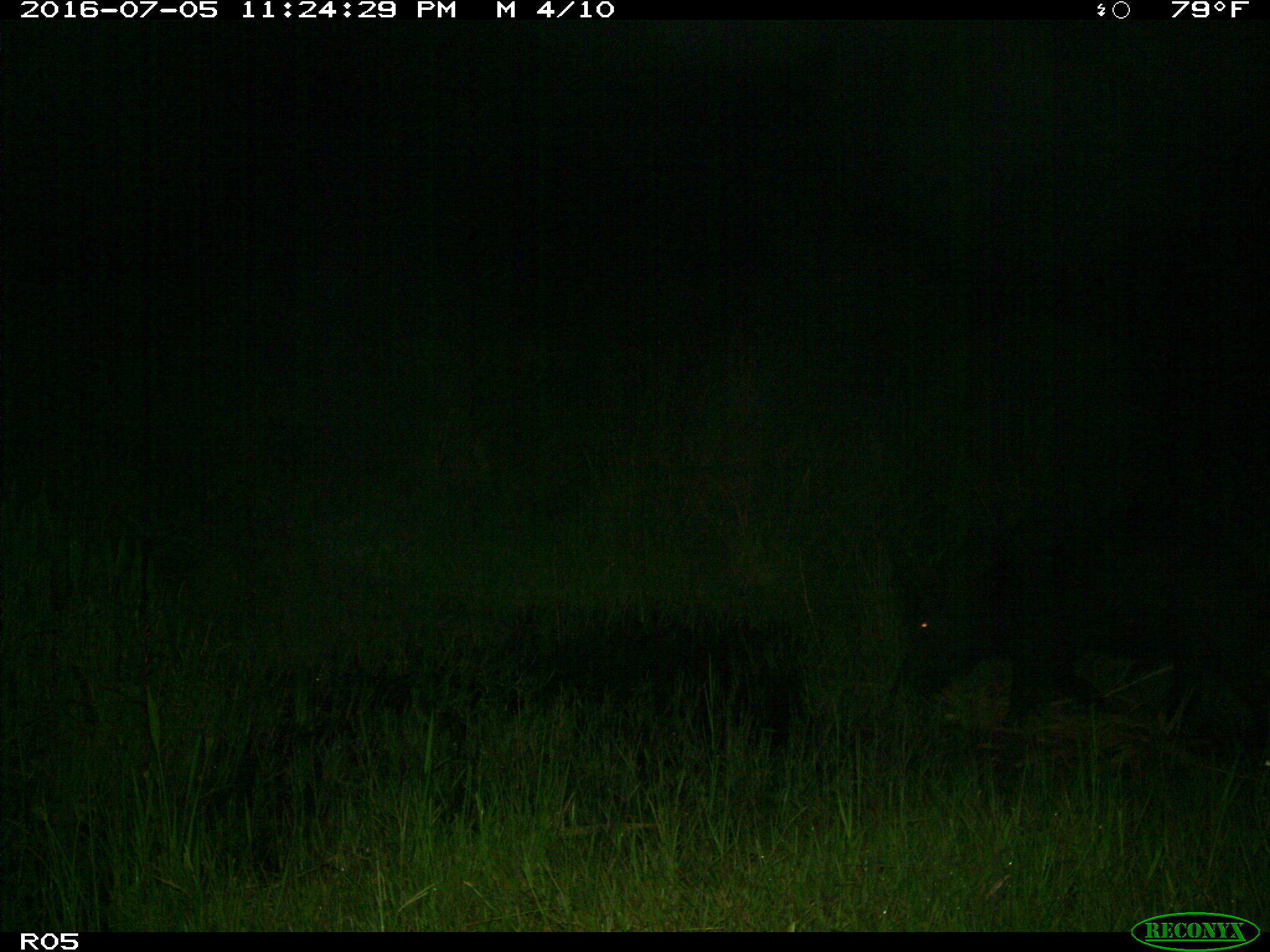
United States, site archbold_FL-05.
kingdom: Animalia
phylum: Chordata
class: Mammalia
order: Artiodactyla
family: Suidae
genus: Sus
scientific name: Sus scrofa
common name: wild boar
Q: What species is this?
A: Sus scrofa (wild boar).